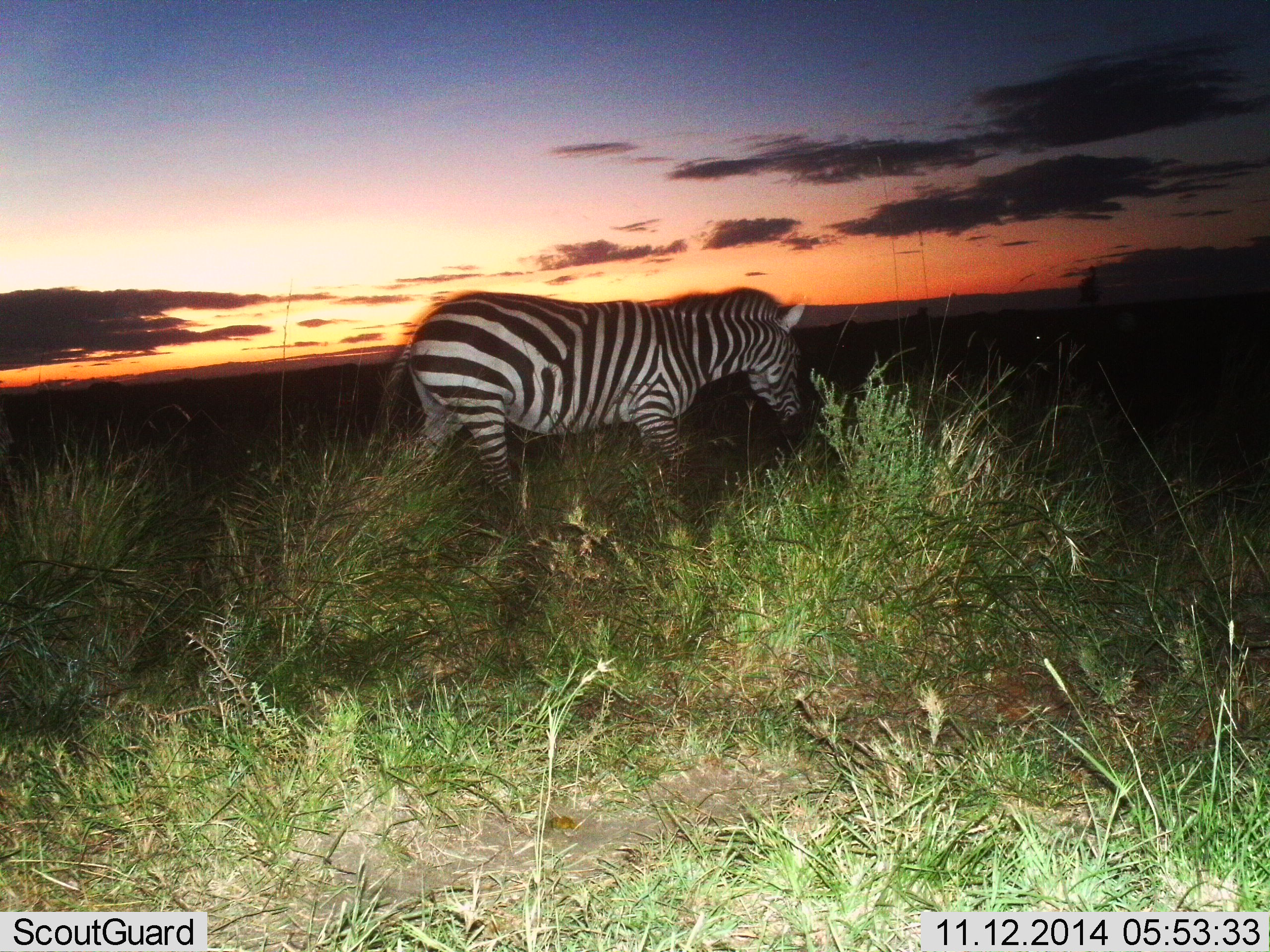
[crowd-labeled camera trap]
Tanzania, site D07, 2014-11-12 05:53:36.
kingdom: Animalia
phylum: Chordata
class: Mammalia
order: Perissodactyla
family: Equidae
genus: Equus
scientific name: Equus quagga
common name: plains zebra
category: zebra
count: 1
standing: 30%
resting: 0%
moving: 60%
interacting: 0%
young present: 0%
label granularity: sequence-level